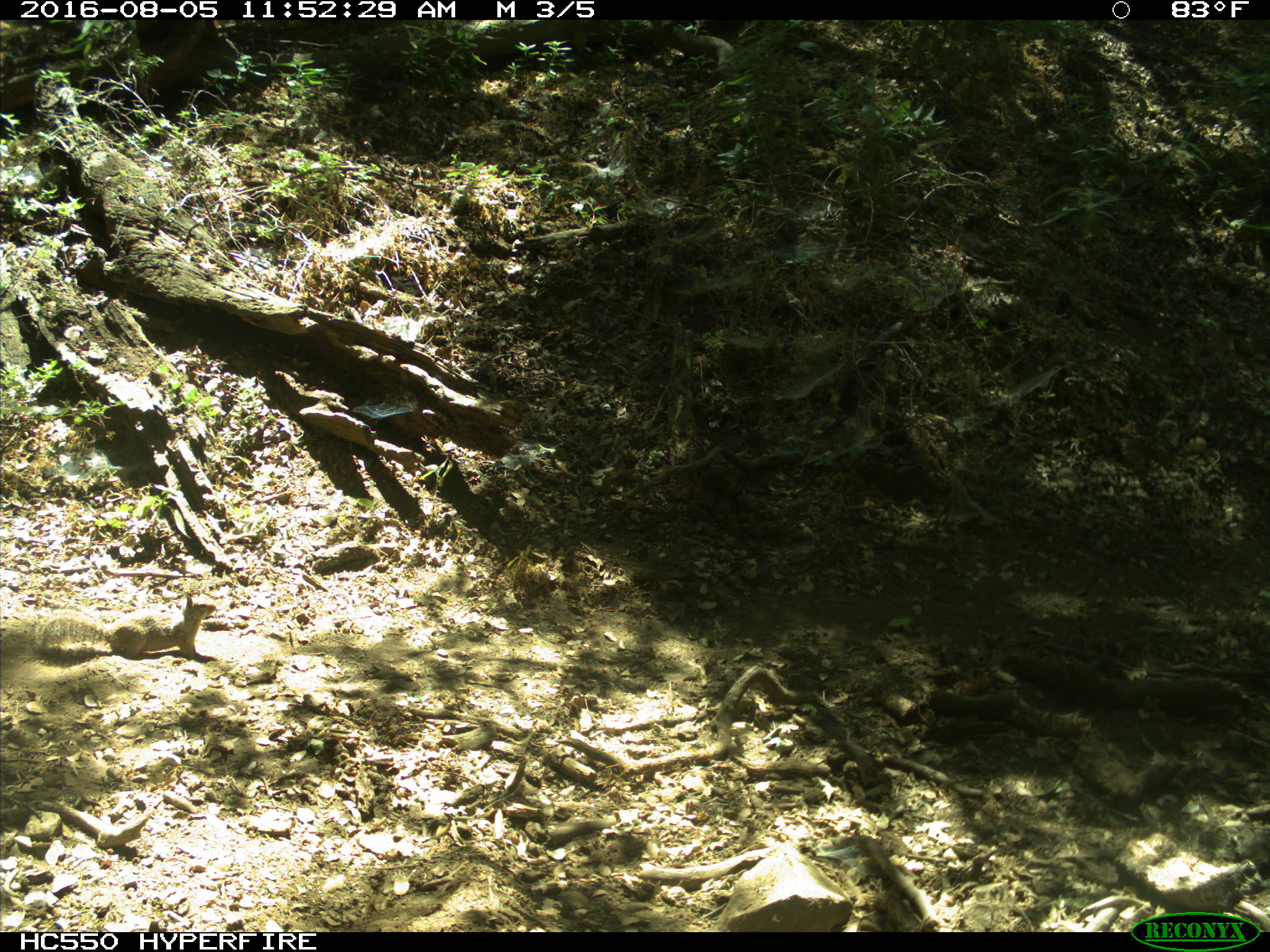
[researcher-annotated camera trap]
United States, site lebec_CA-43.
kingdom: Animalia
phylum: Chordata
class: Mammalia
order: Rodentia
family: Sciuridae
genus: Otospermophilus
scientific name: Otospermophilus beecheyi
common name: california ground squirrel